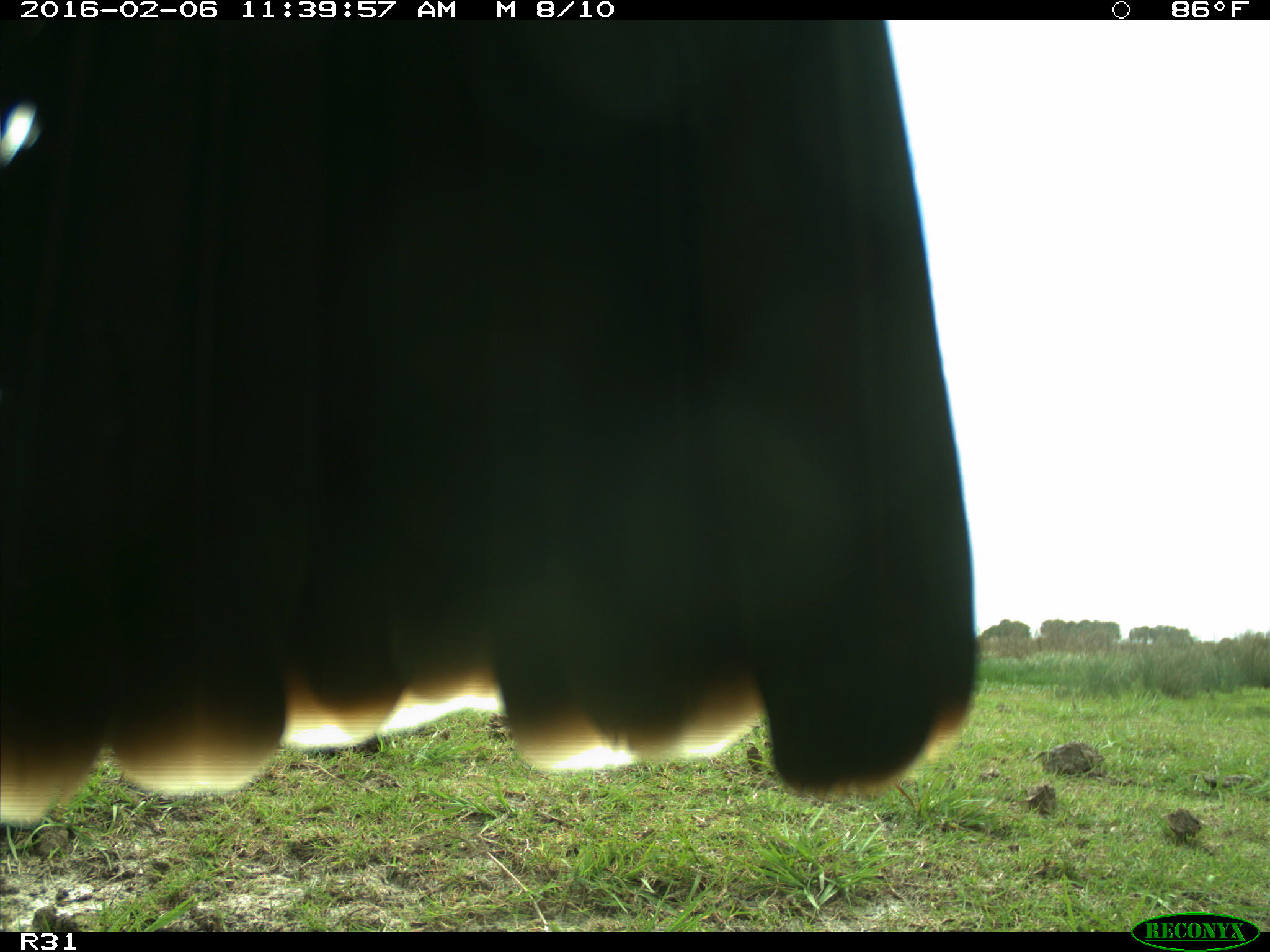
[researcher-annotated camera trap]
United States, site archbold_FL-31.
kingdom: Animalia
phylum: Chordata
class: Aves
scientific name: Aves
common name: birds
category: unidentified bird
Unidentified bird (birds) (Aves).